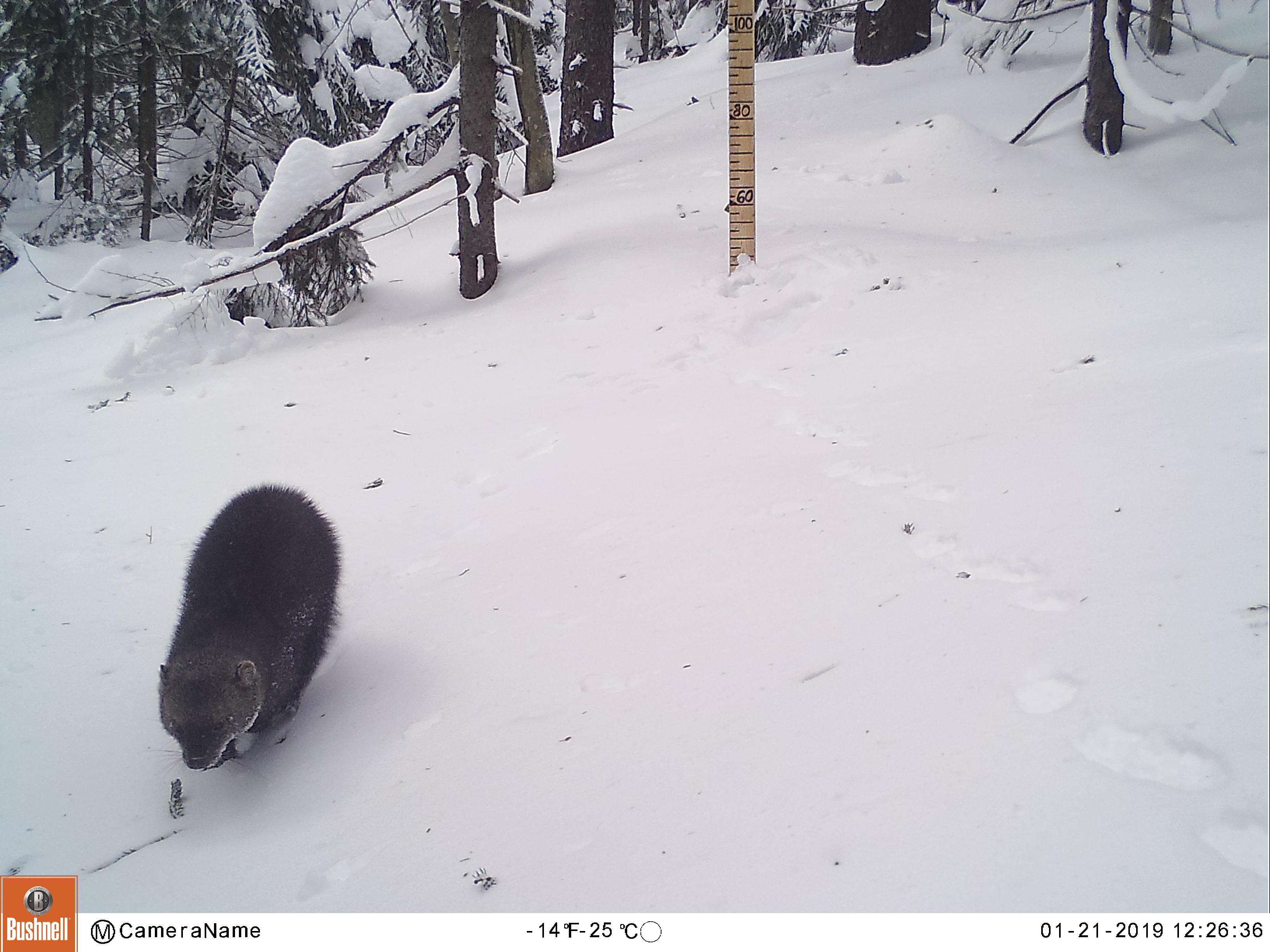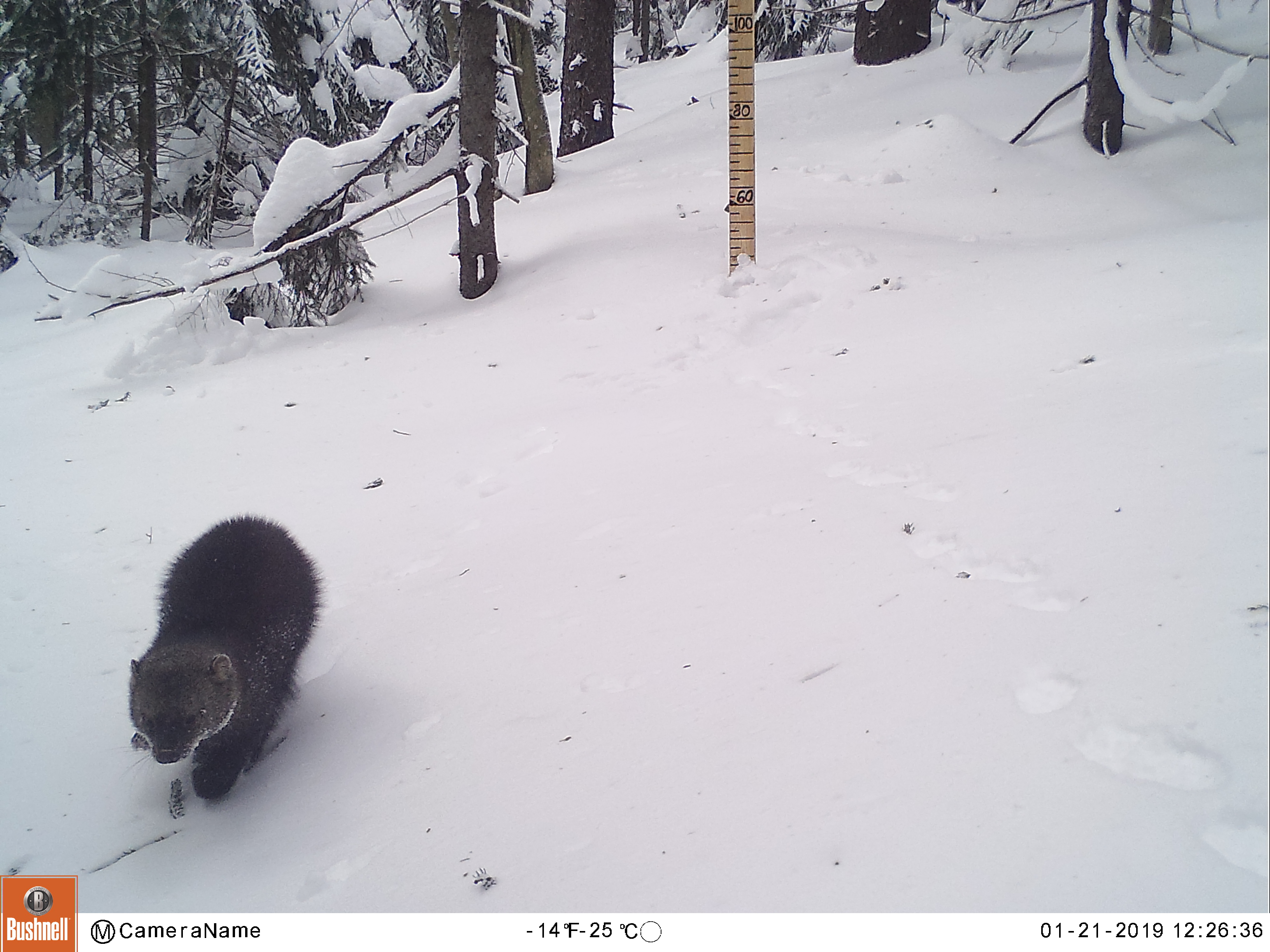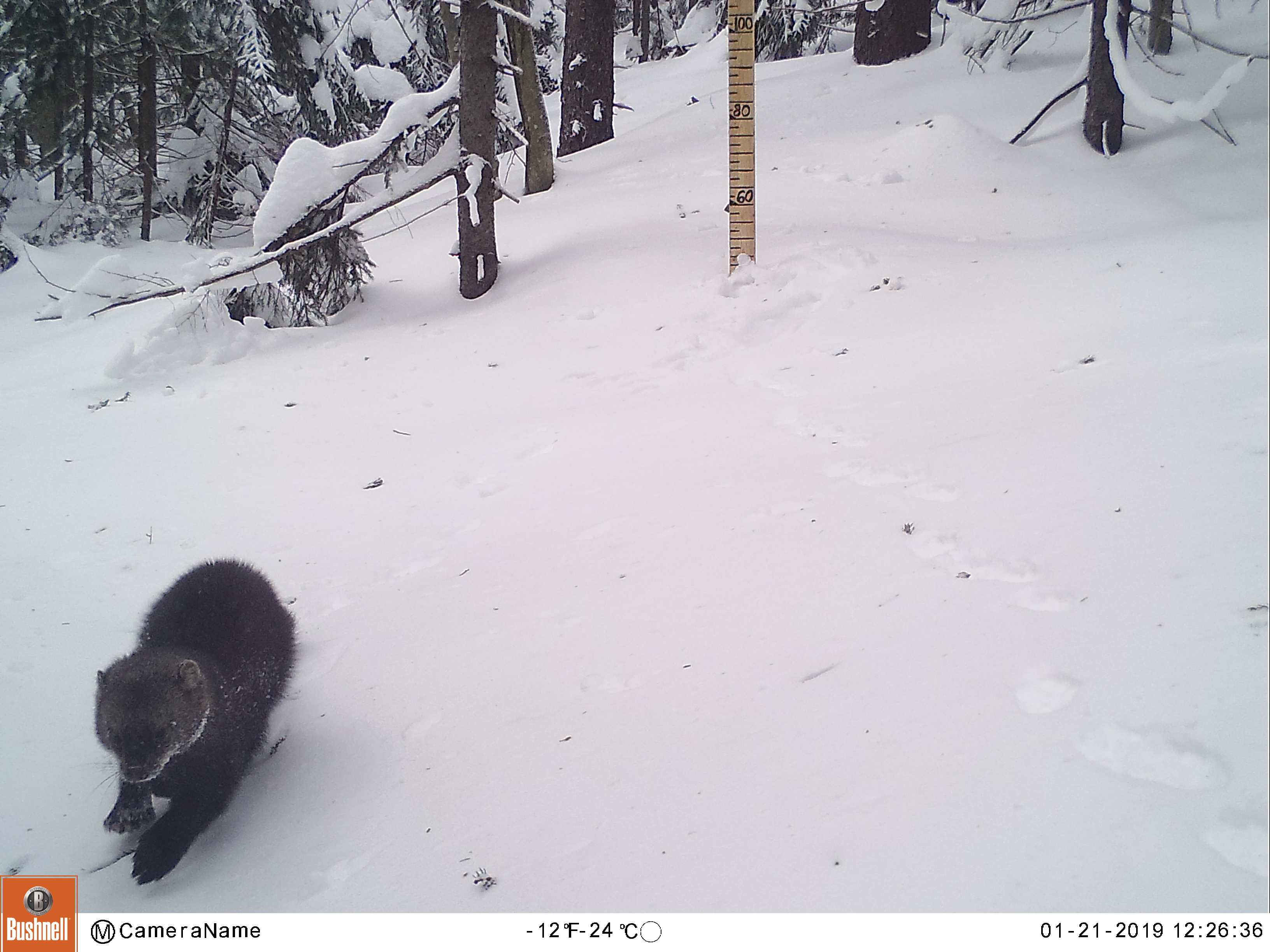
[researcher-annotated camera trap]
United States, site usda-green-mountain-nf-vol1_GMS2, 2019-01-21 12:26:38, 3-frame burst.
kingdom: Animalia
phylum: Chordata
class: Mammalia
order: Carnivora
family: Mustelidae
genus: Pekania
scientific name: Pekania pennanti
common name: fisher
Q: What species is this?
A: Fisher (Pekania pennanti).